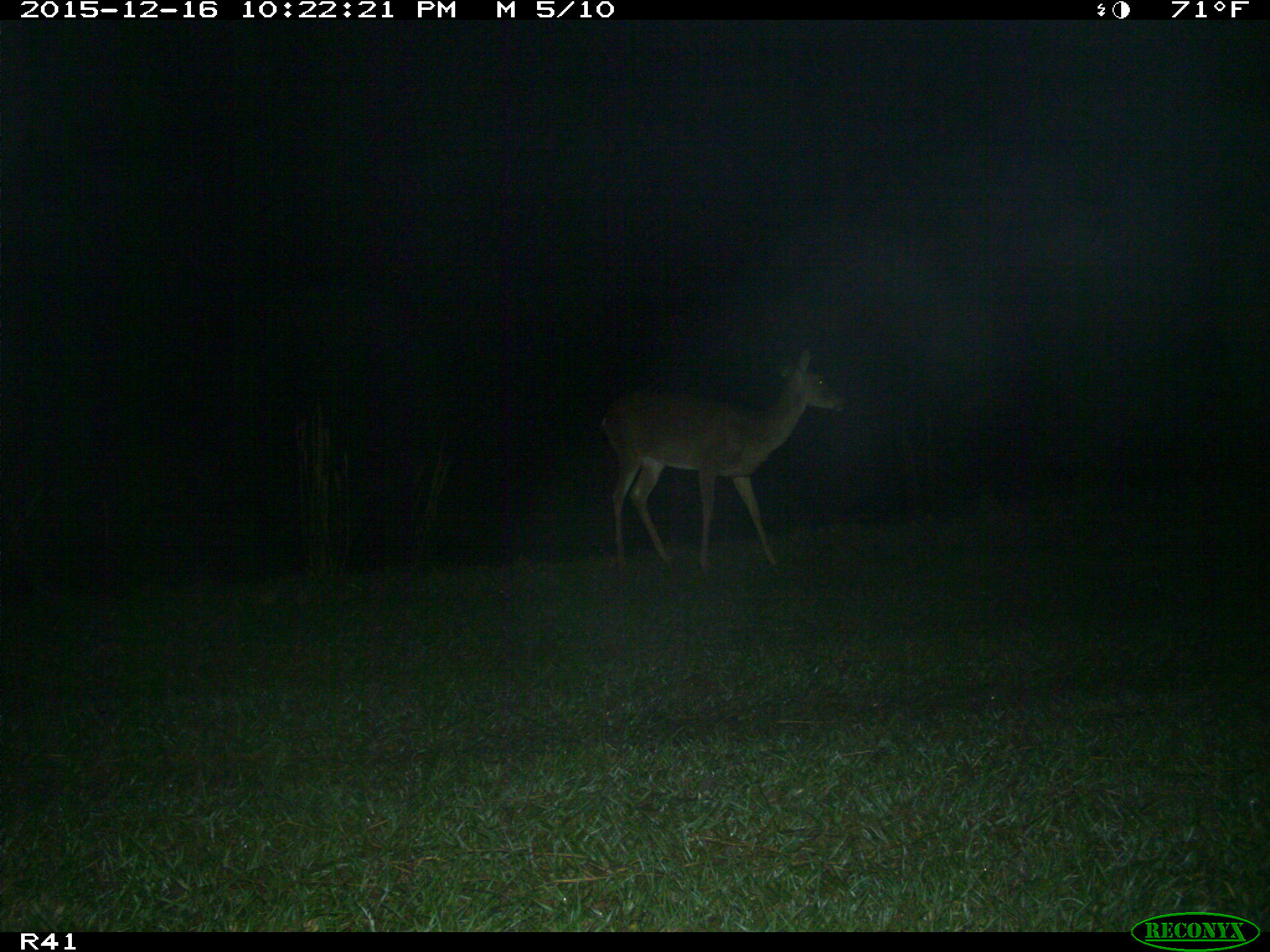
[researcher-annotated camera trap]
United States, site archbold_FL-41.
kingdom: Animalia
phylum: Chordata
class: Mammalia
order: Artiodactyla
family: Cervidae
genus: Odocoileus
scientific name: Odocoileus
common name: deer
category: unidentified deer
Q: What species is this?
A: Unidentified deer (deer) (Odocoileus).